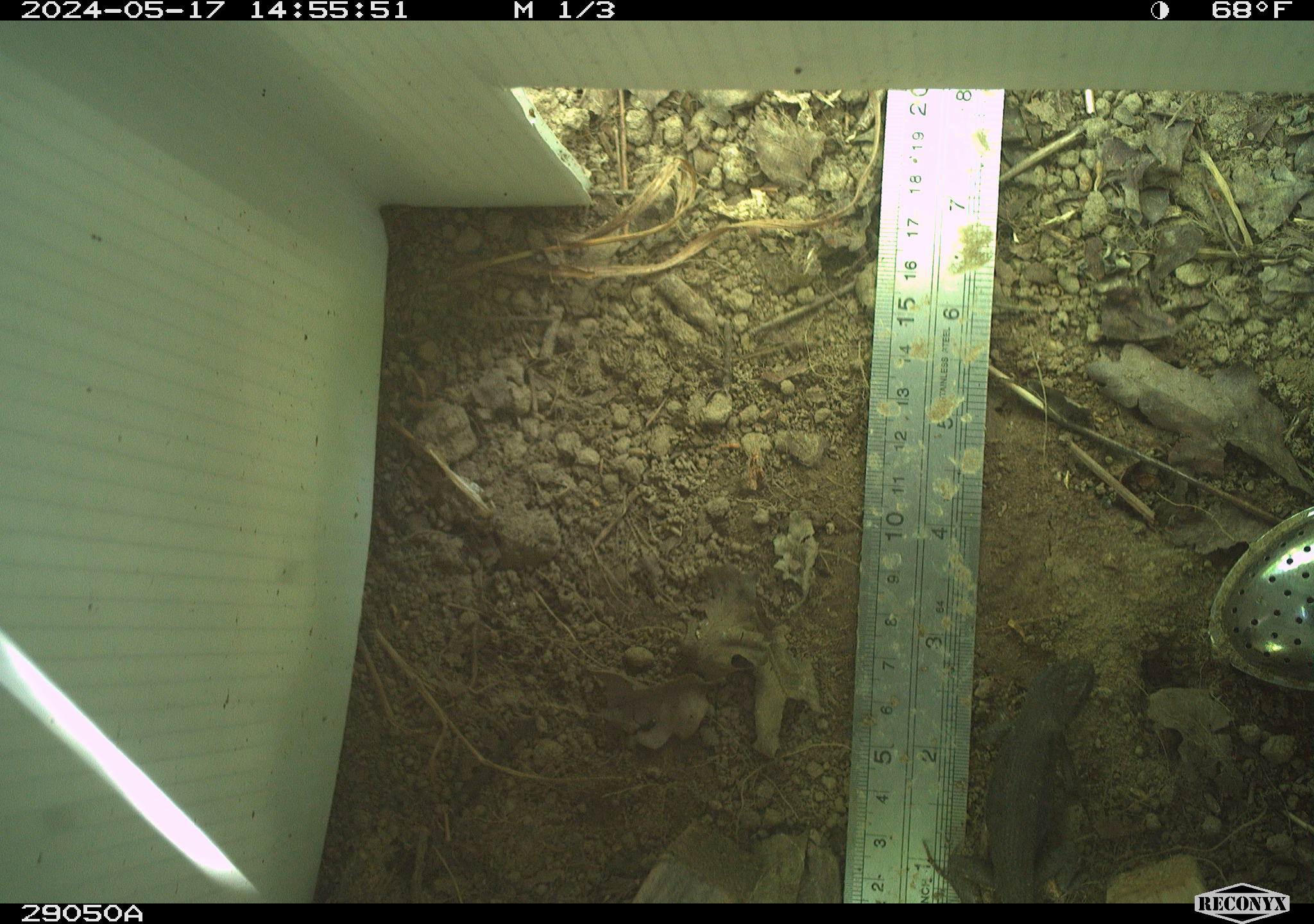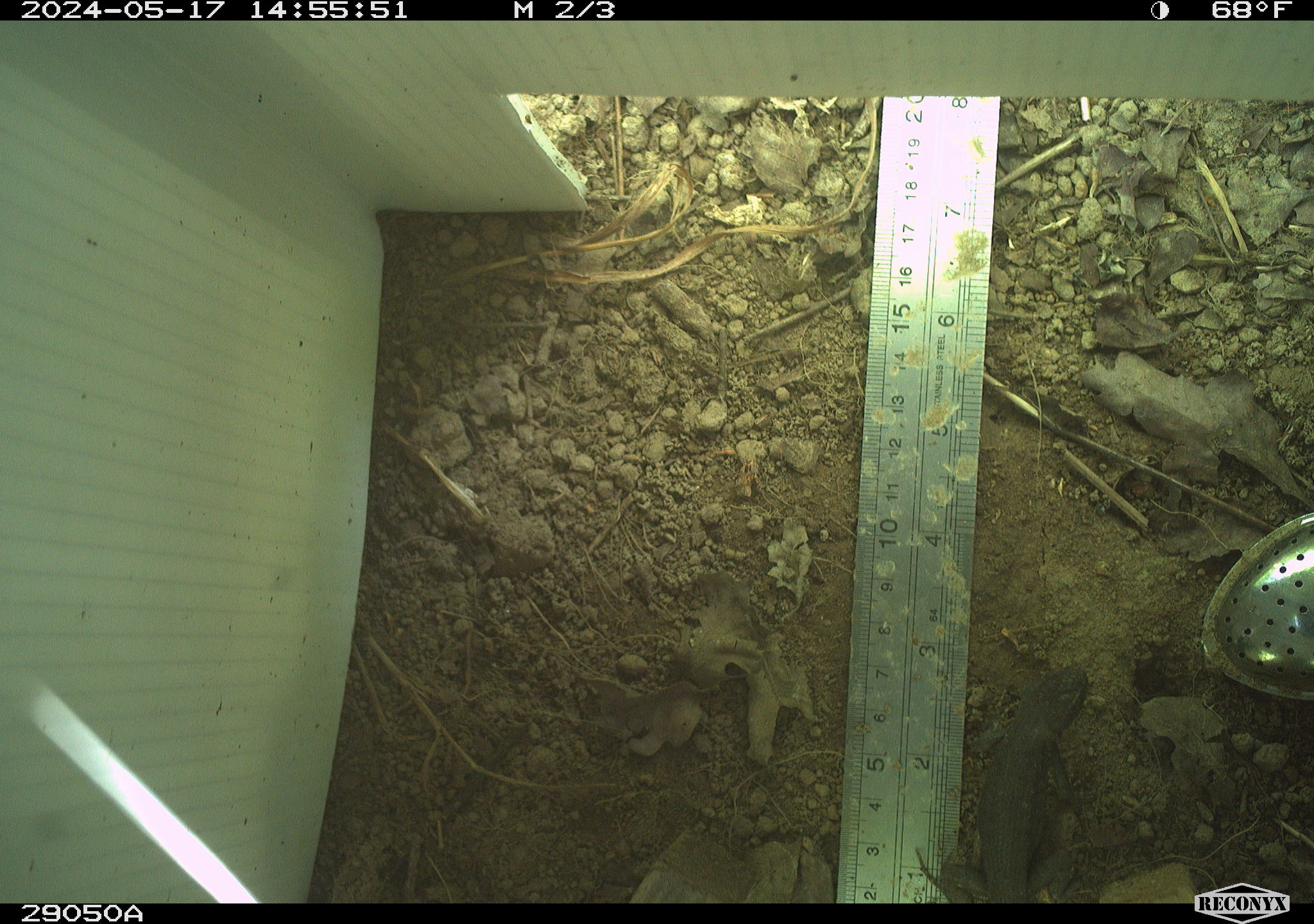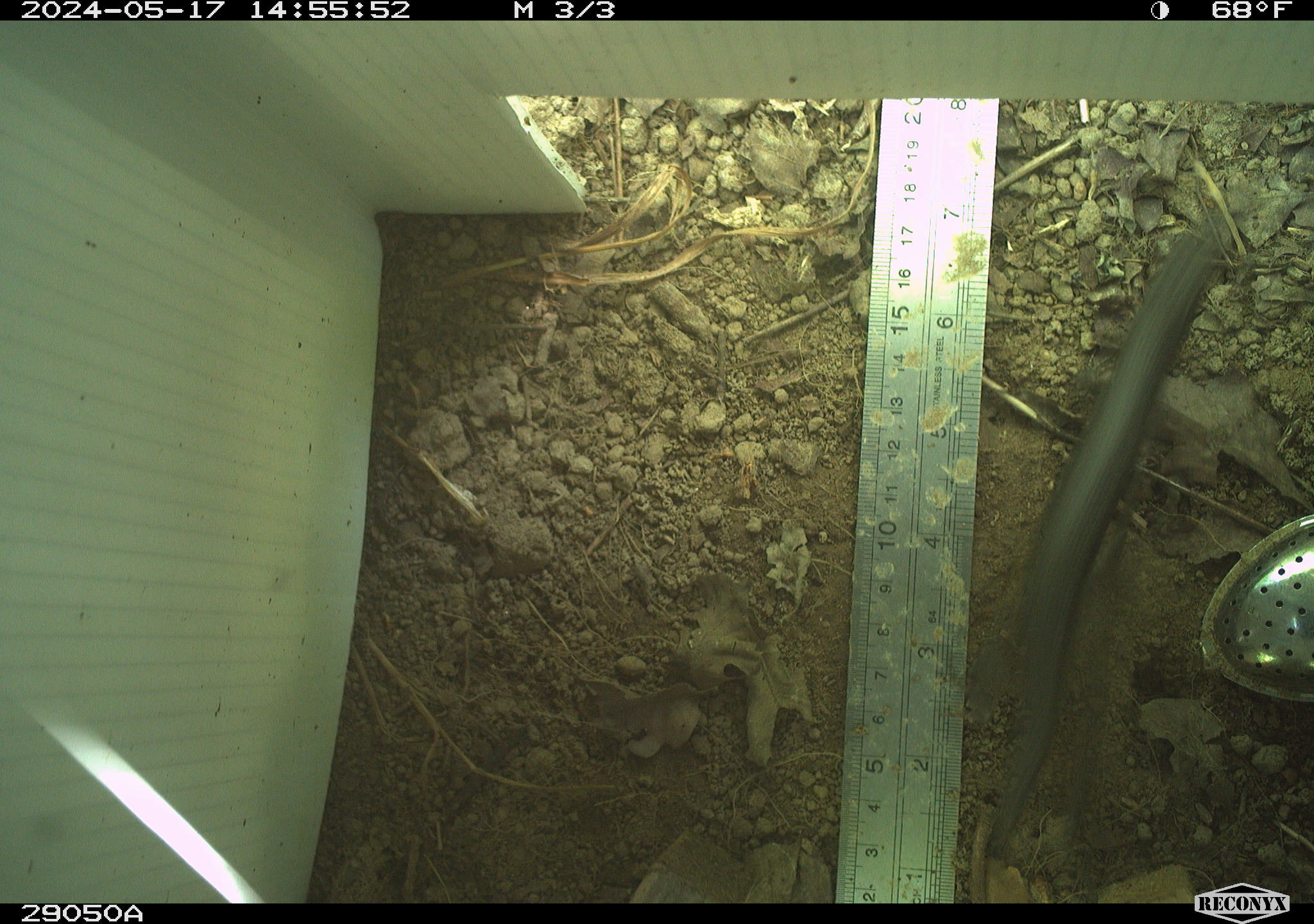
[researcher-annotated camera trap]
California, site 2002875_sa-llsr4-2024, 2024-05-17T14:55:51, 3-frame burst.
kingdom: Animalia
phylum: Chordata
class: Reptilia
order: Squamata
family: Phrynosomatidae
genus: Sceloporus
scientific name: Sceloporus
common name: spiny lizards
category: sceloporus species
Sceloporus species (spiny lizards) (Sceloporus).